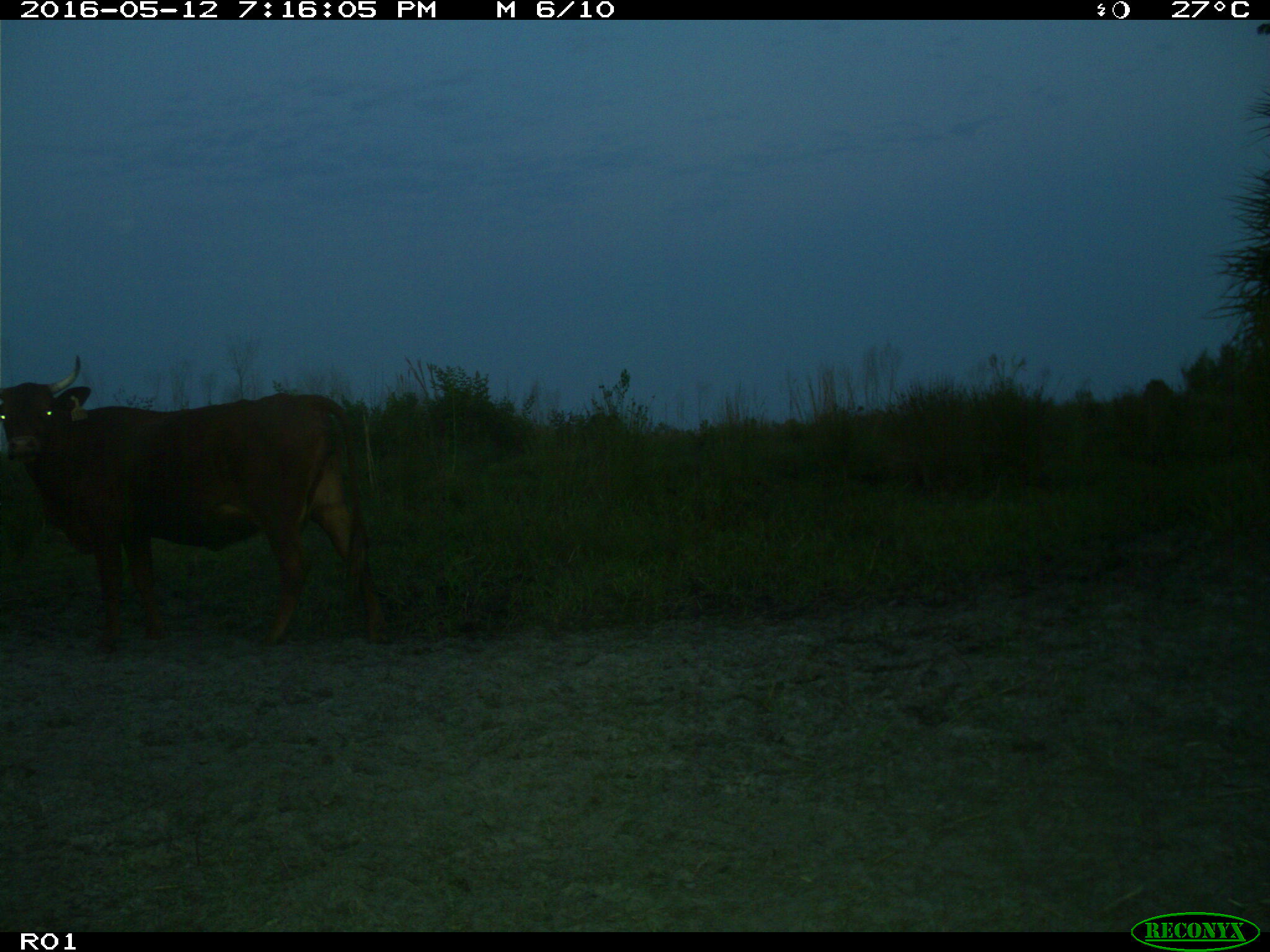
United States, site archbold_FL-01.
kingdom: Animalia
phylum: Chordata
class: Mammalia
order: Artiodactyla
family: Bovidae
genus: Bos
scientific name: Bos taurus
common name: domestic cow